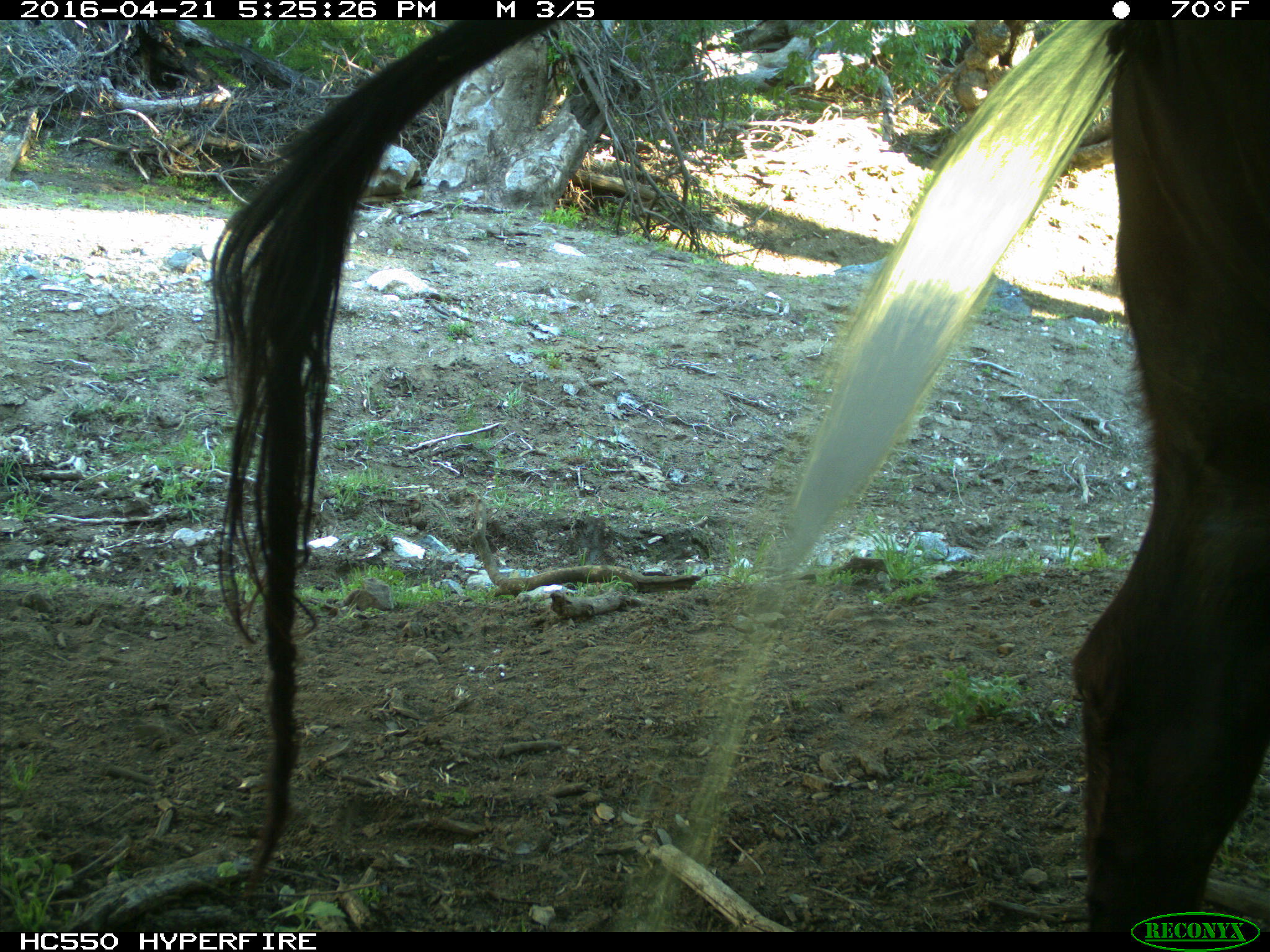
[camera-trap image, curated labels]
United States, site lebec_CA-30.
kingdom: Animalia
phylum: Chordata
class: Mammalia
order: Artiodactyla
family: Bovidae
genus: Bos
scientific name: Bos taurus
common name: domestic cow